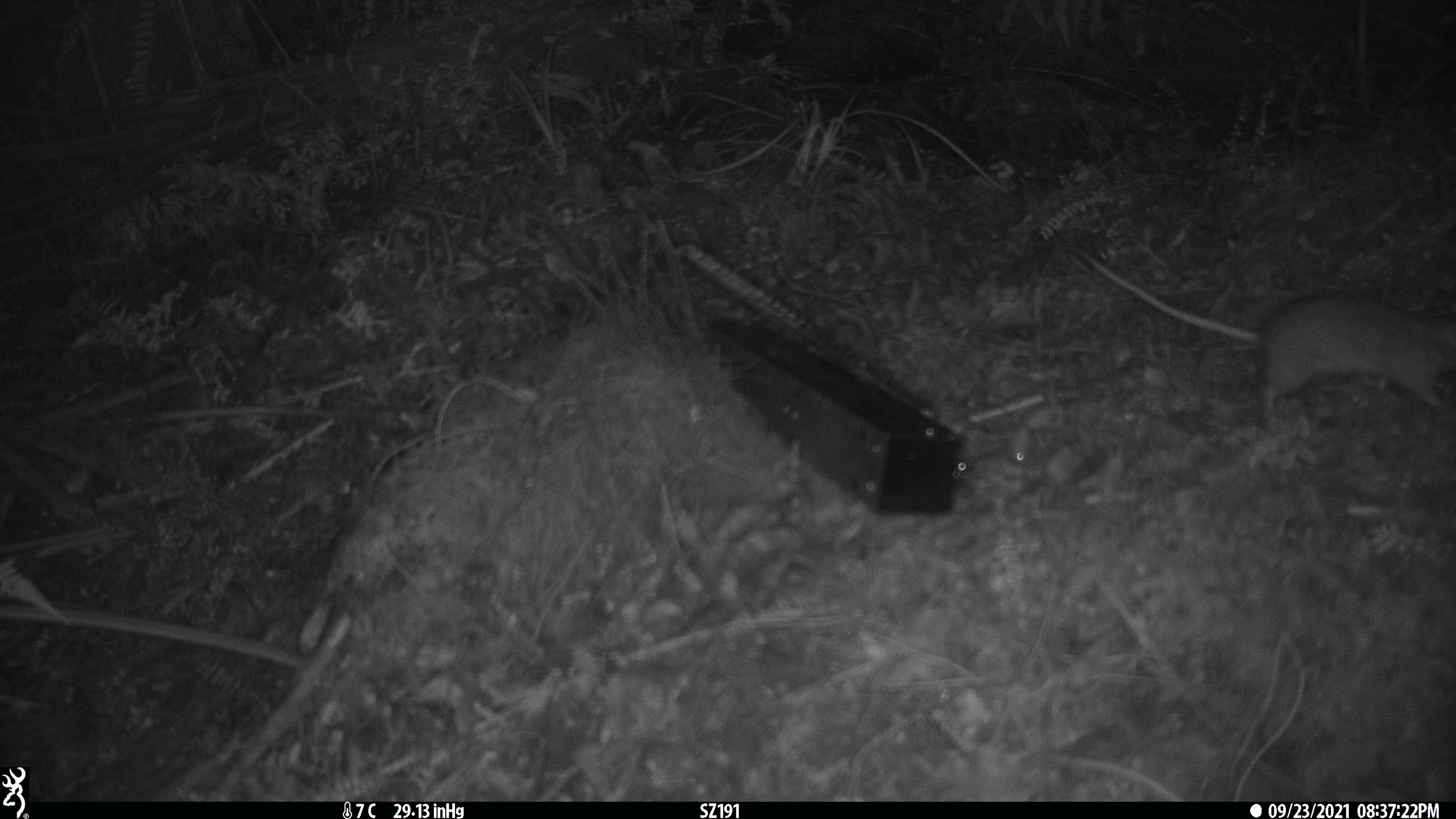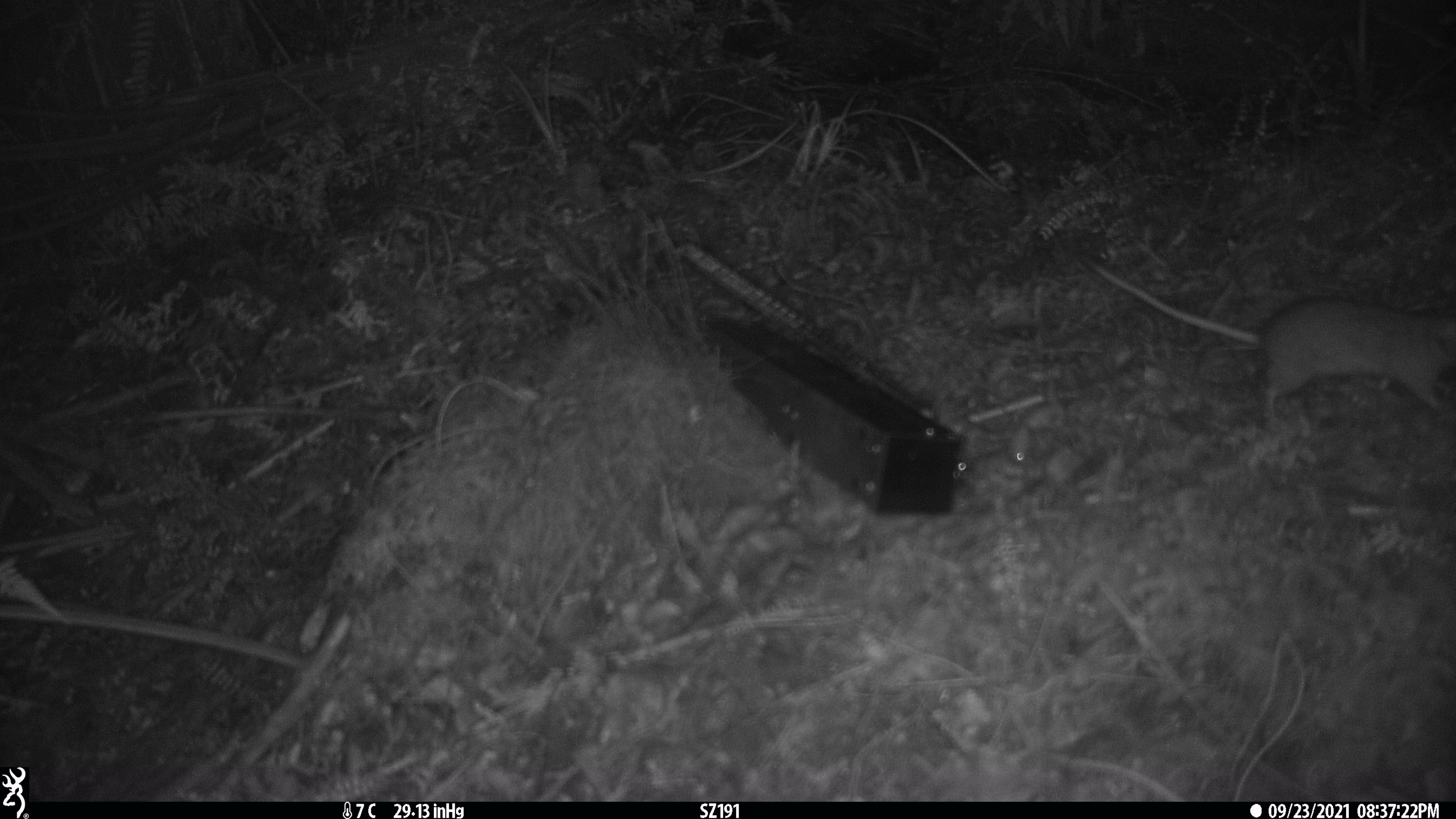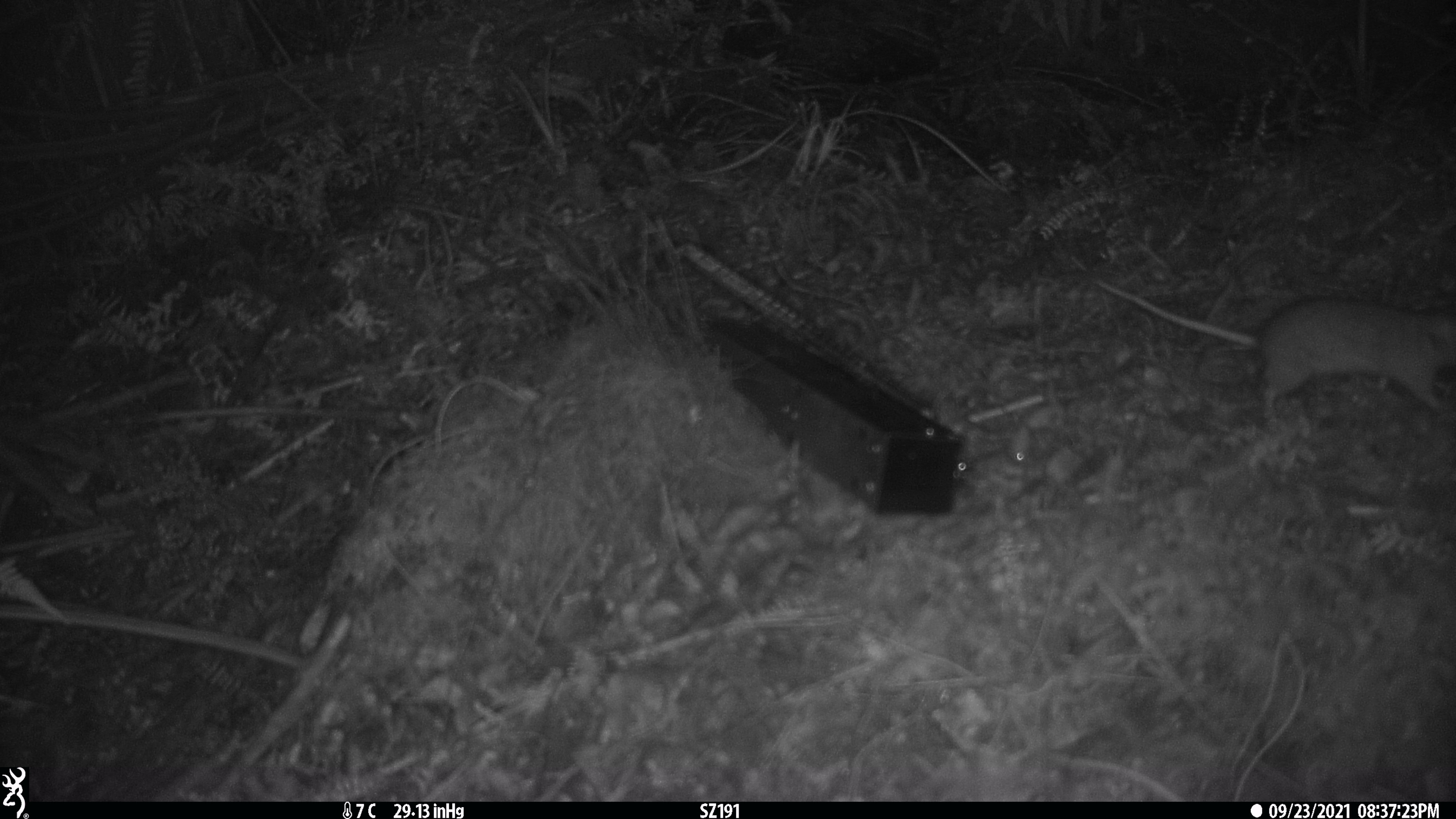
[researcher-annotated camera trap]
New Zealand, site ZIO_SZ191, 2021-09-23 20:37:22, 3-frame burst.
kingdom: Animalia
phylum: Chordata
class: Mammalia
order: Rodentia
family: Muridae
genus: Rattus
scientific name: Rattus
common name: rat